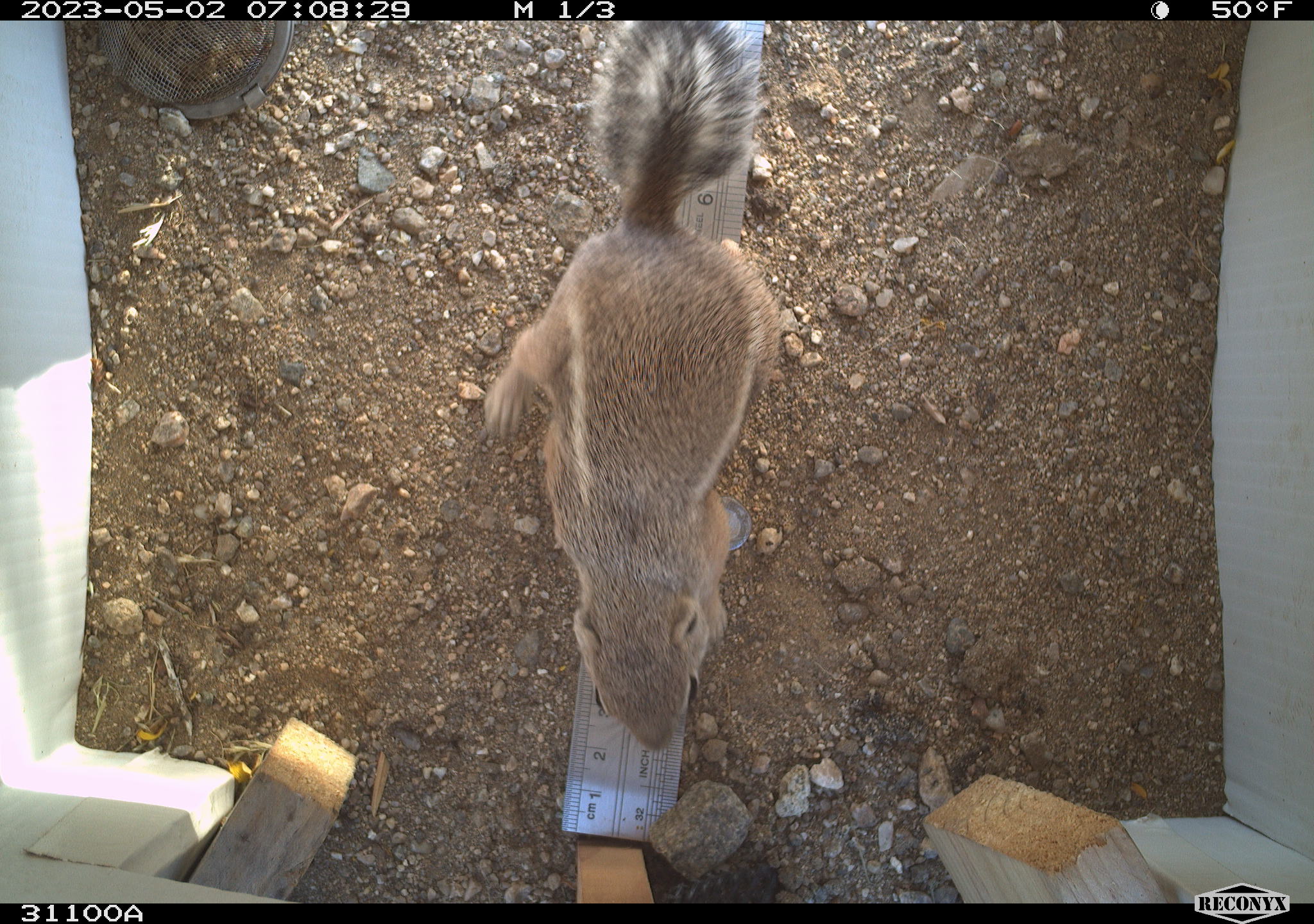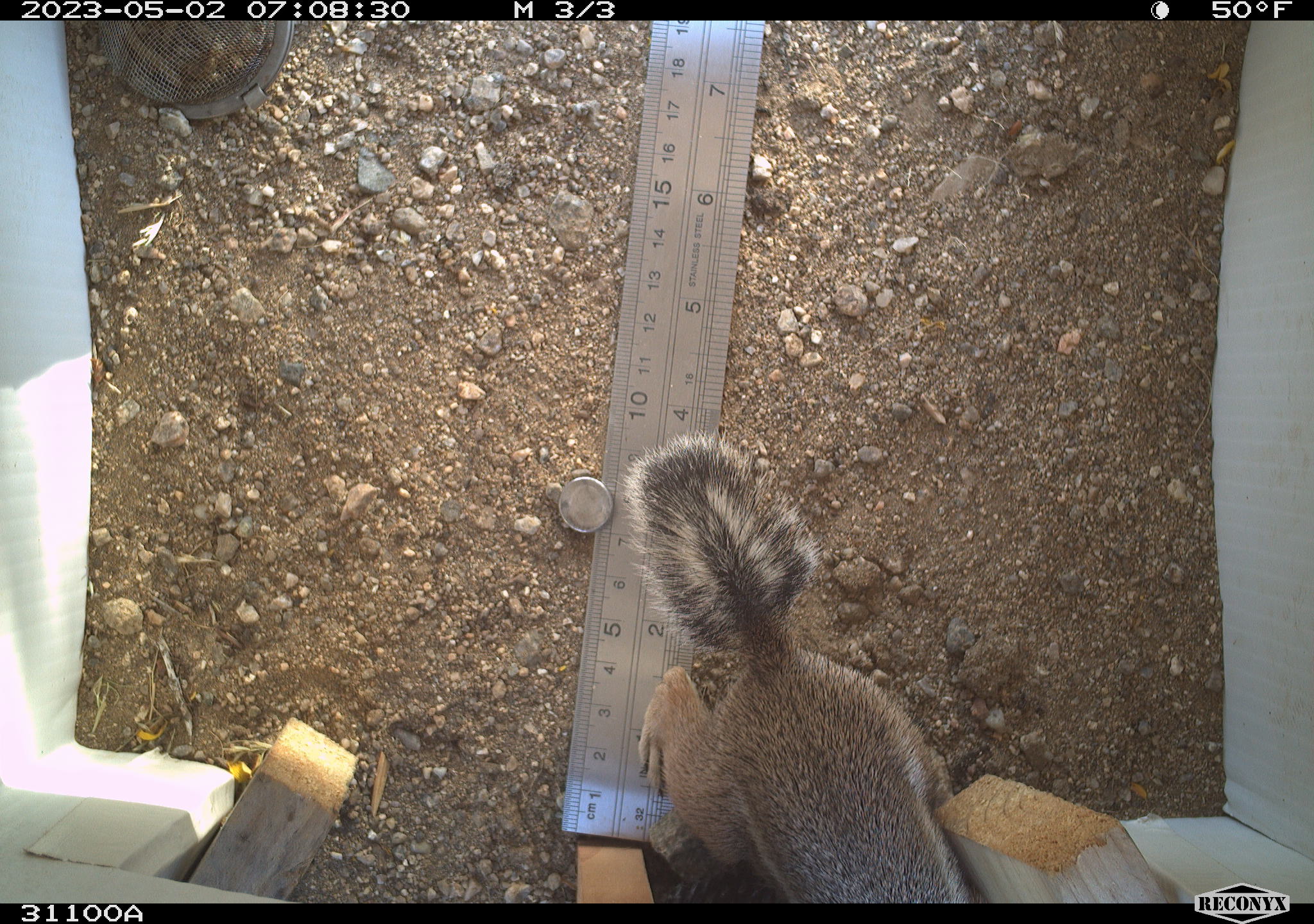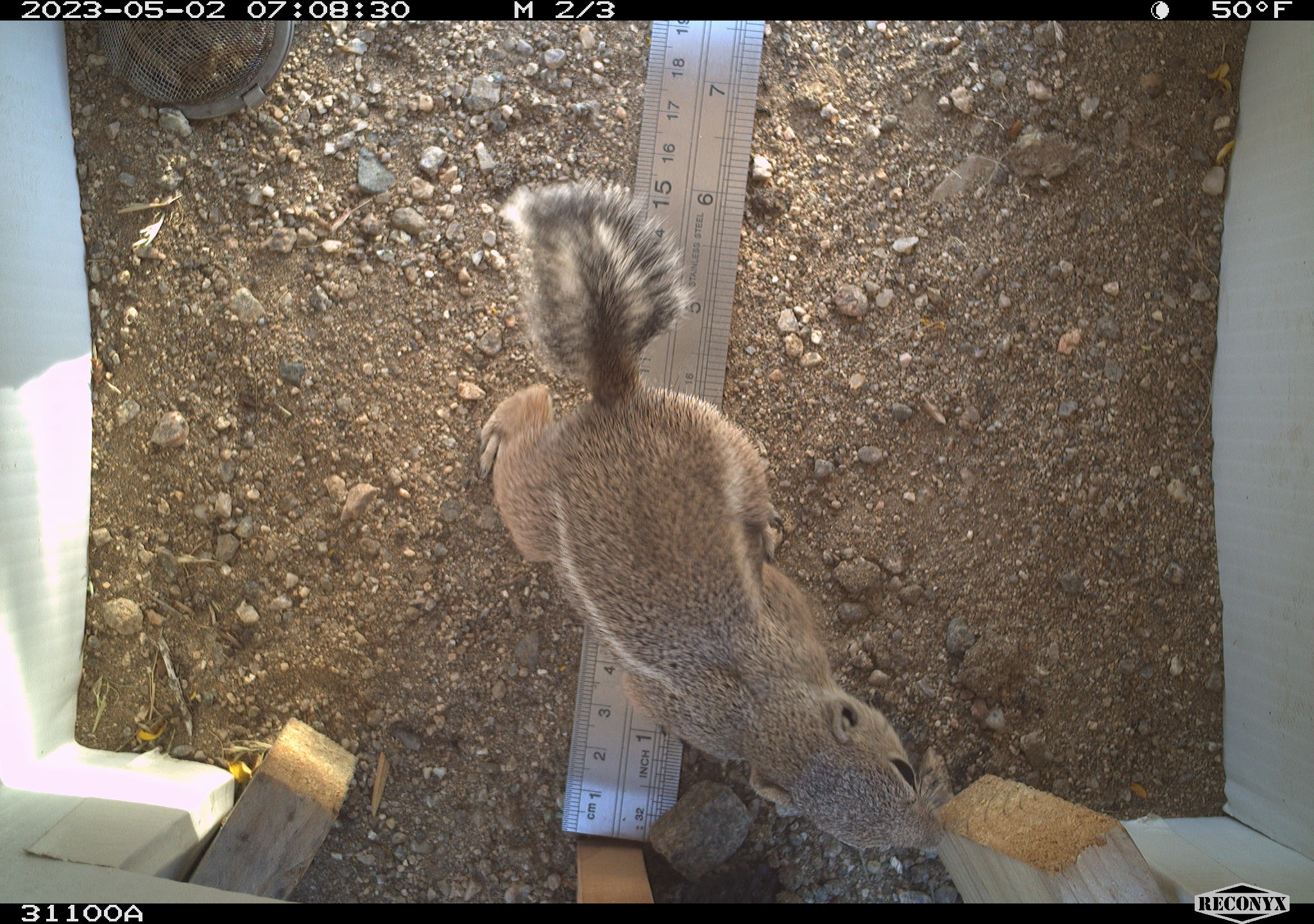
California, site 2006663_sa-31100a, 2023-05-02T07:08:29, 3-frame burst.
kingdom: Animalia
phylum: Chordata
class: Mammalia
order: Rodentia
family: Sciuridae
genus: Ammospermophilus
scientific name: Ammospermophilus leucurus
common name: white-tailed antelope squirrel